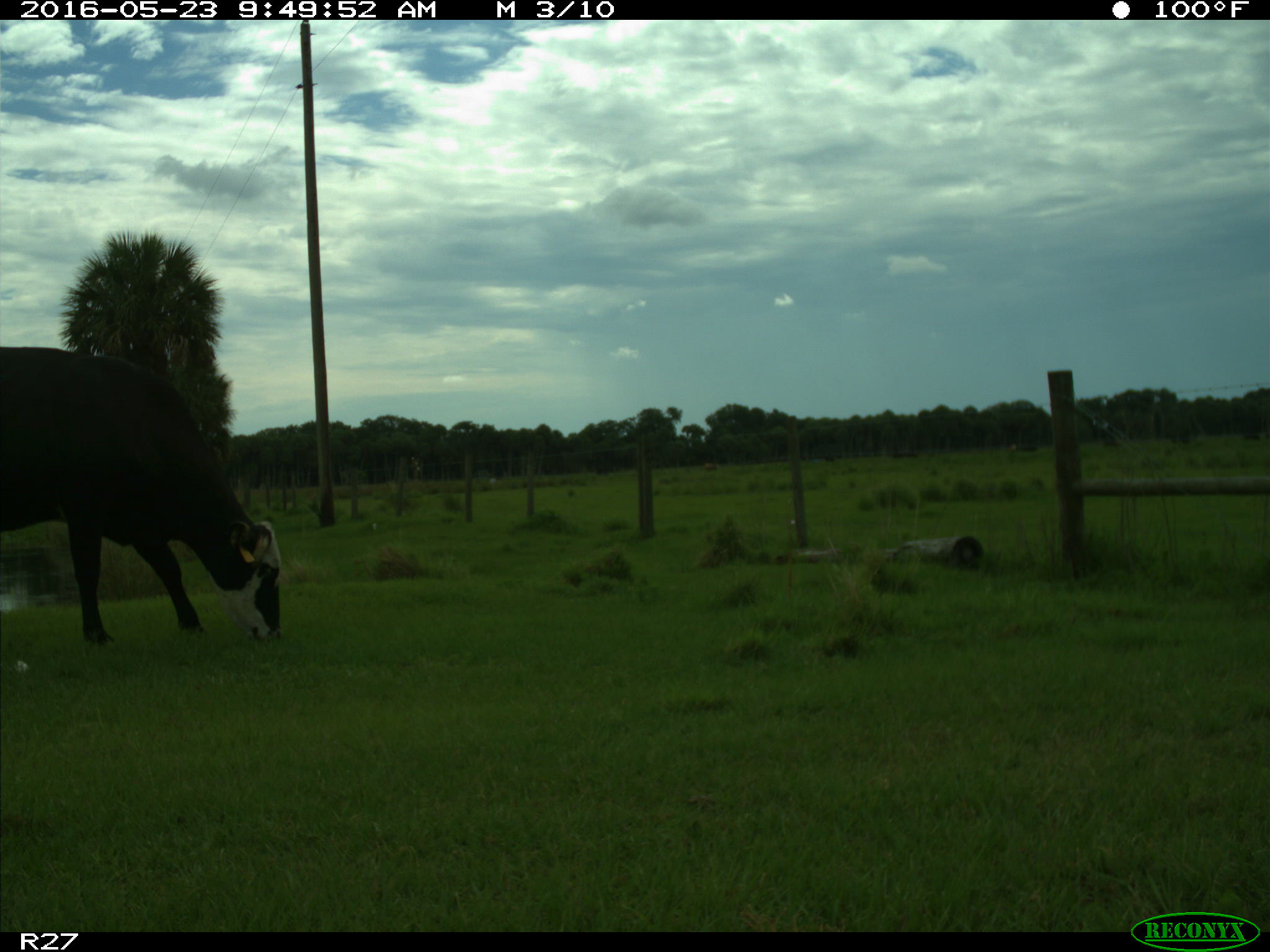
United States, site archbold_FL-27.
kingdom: Animalia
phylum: Chordata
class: Mammalia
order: Artiodactyla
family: Bovidae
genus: Bos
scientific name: Bos taurus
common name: domestic cow